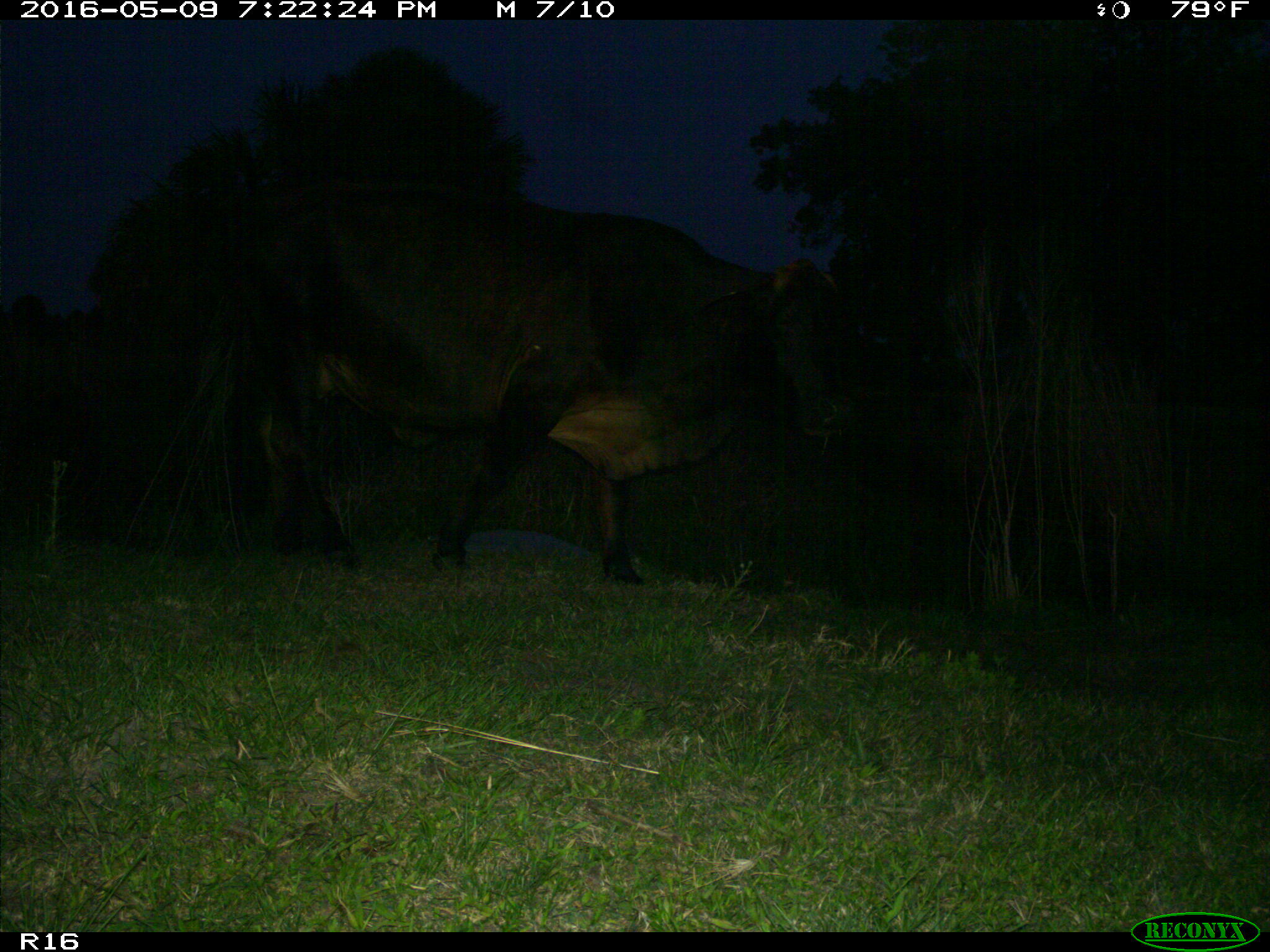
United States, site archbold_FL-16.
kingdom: Animalia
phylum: Chordata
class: Mammalia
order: Artiodactyla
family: Bovidae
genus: Bos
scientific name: Bos taurus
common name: domestic cow